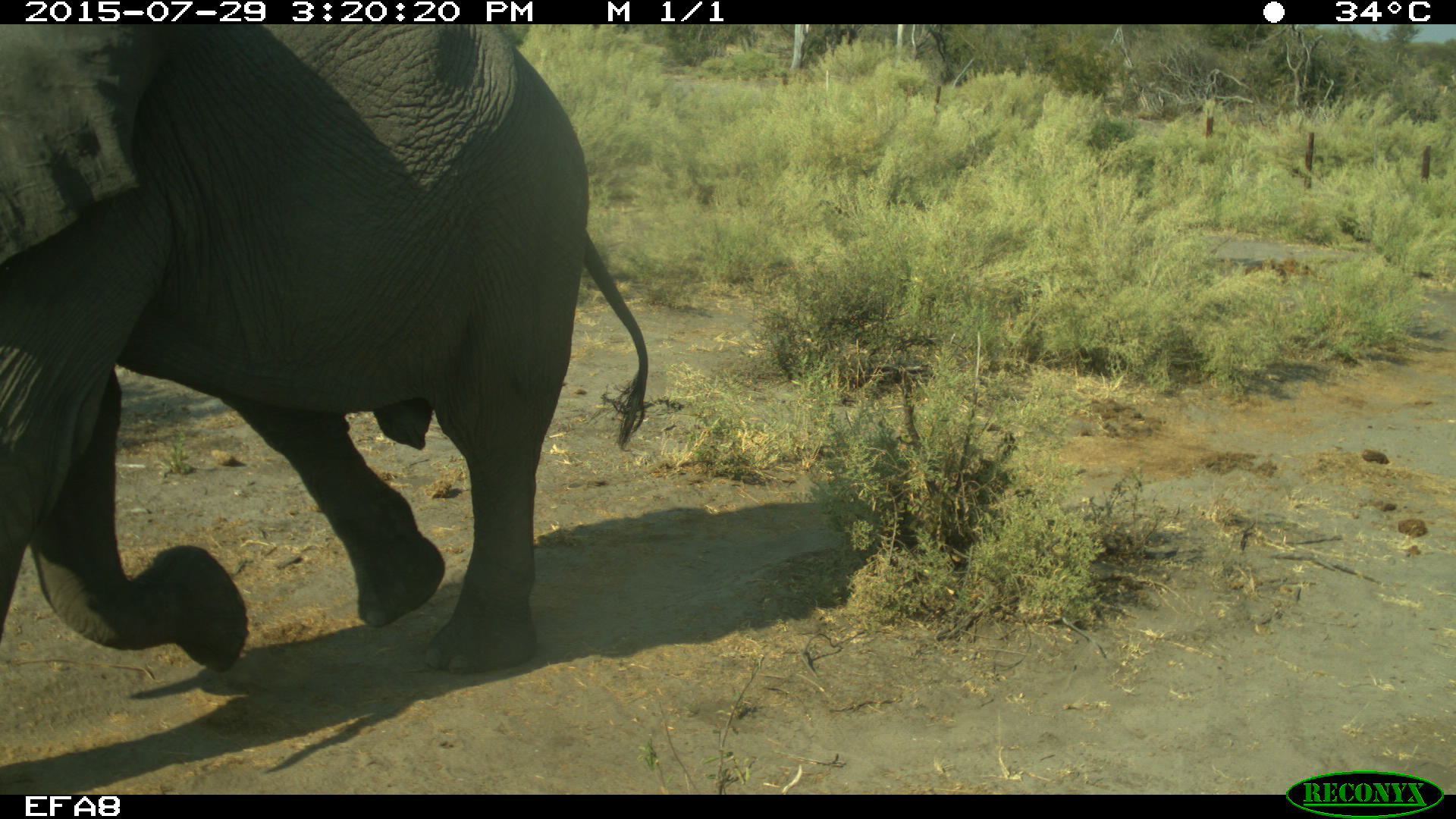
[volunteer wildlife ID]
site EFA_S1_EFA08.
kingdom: Animalia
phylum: Chordata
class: Mammalia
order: Proboscidea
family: Elephantidae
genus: Loxodonta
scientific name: Loxodonta africana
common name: african bush elephant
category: elephant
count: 1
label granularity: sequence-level